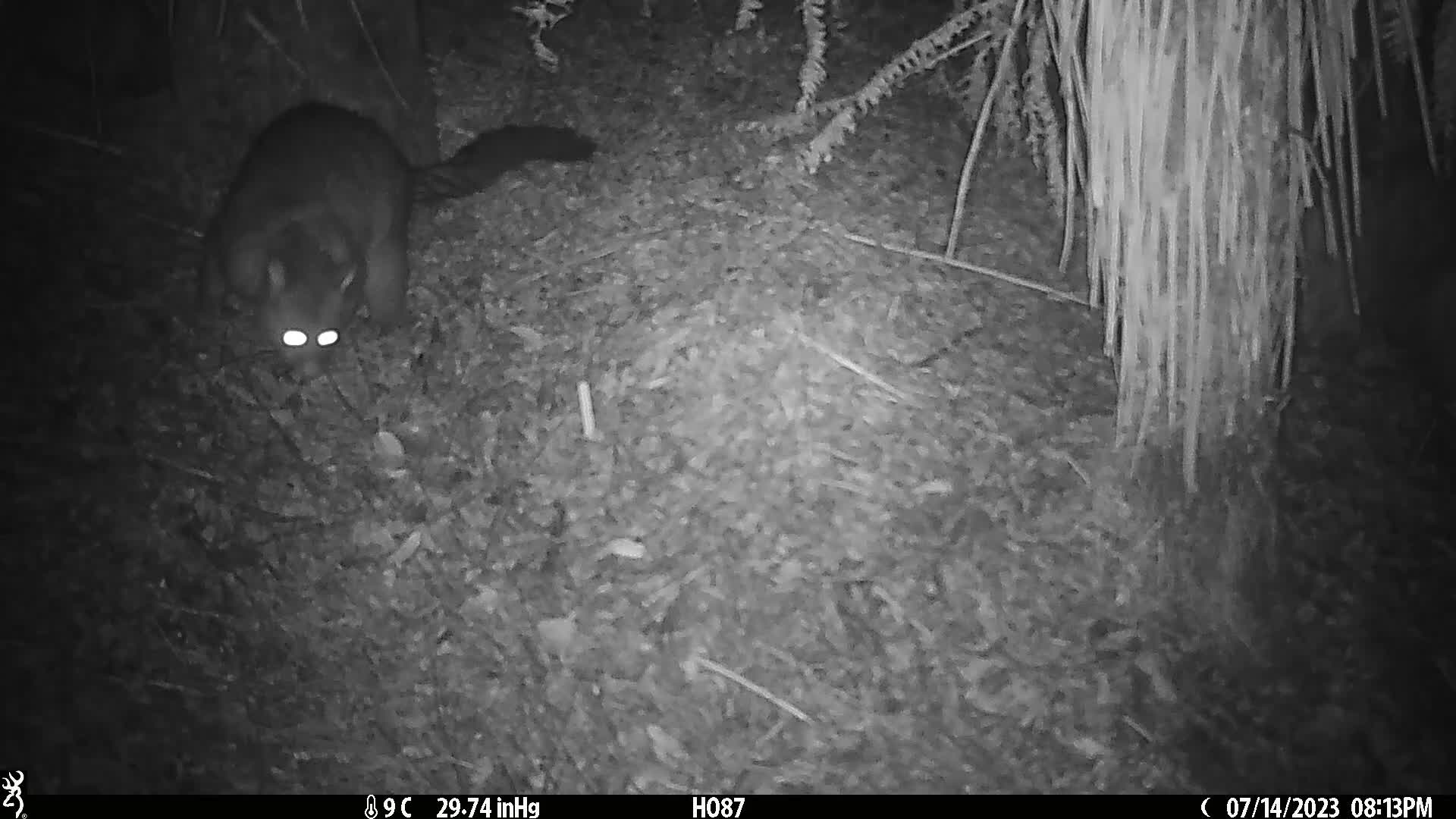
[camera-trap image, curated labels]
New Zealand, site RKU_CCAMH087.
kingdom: Animalia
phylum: Chordata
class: Mammalia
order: Diprotodontia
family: Phalangeridae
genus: Trichosurus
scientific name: Trichosurus vulpecula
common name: common brushtail possum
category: possum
Possum (common brushtail possum) (Trichosurus vulpecula).